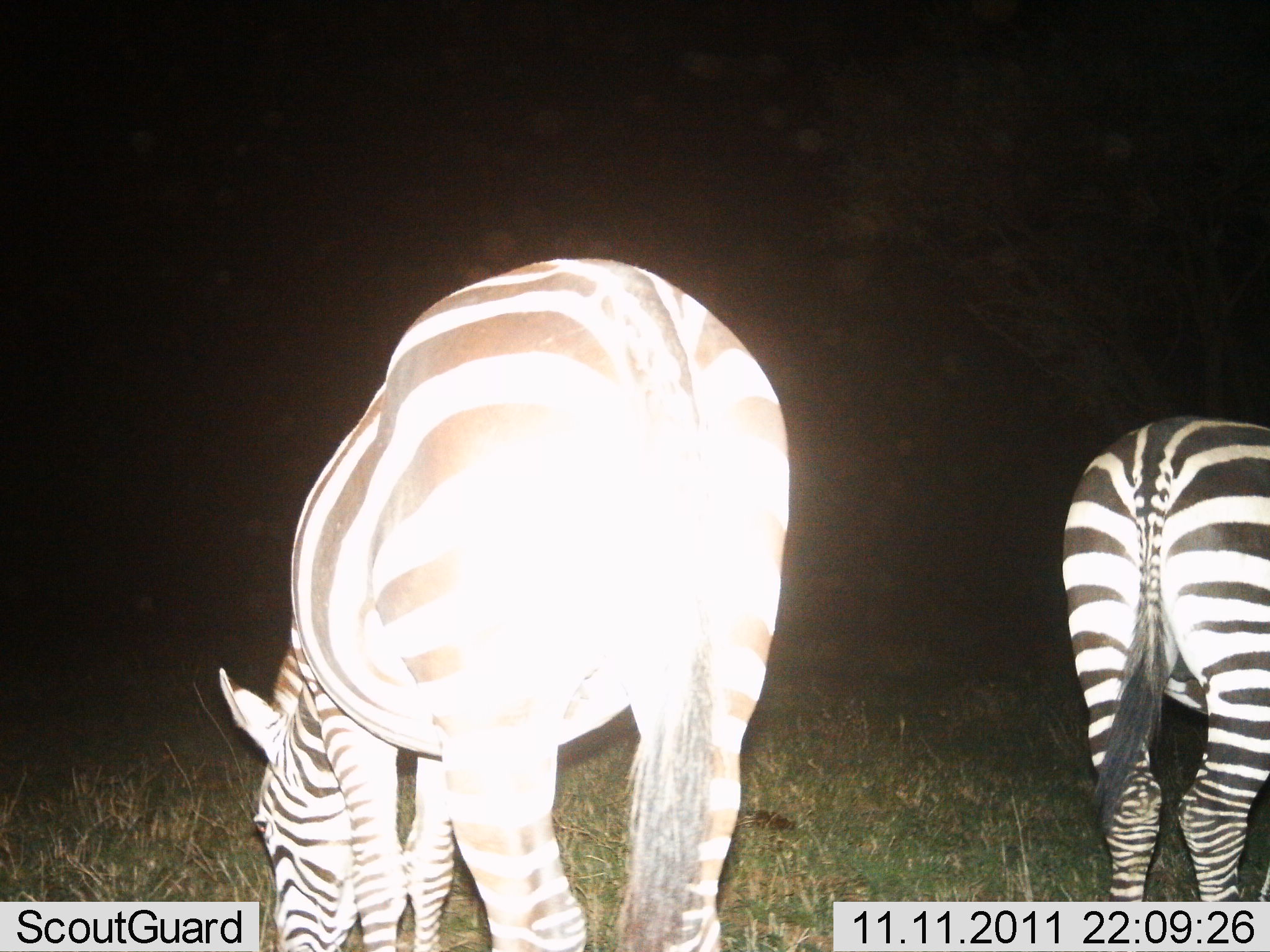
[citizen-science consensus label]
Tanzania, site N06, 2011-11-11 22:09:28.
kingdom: Animalia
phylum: Chordata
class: Mammalia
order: Perissodactyla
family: Equidae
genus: Equus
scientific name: Equus quagga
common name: plains zebra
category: zebra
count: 2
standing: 50%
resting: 0%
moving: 0%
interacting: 0%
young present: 0%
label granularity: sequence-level